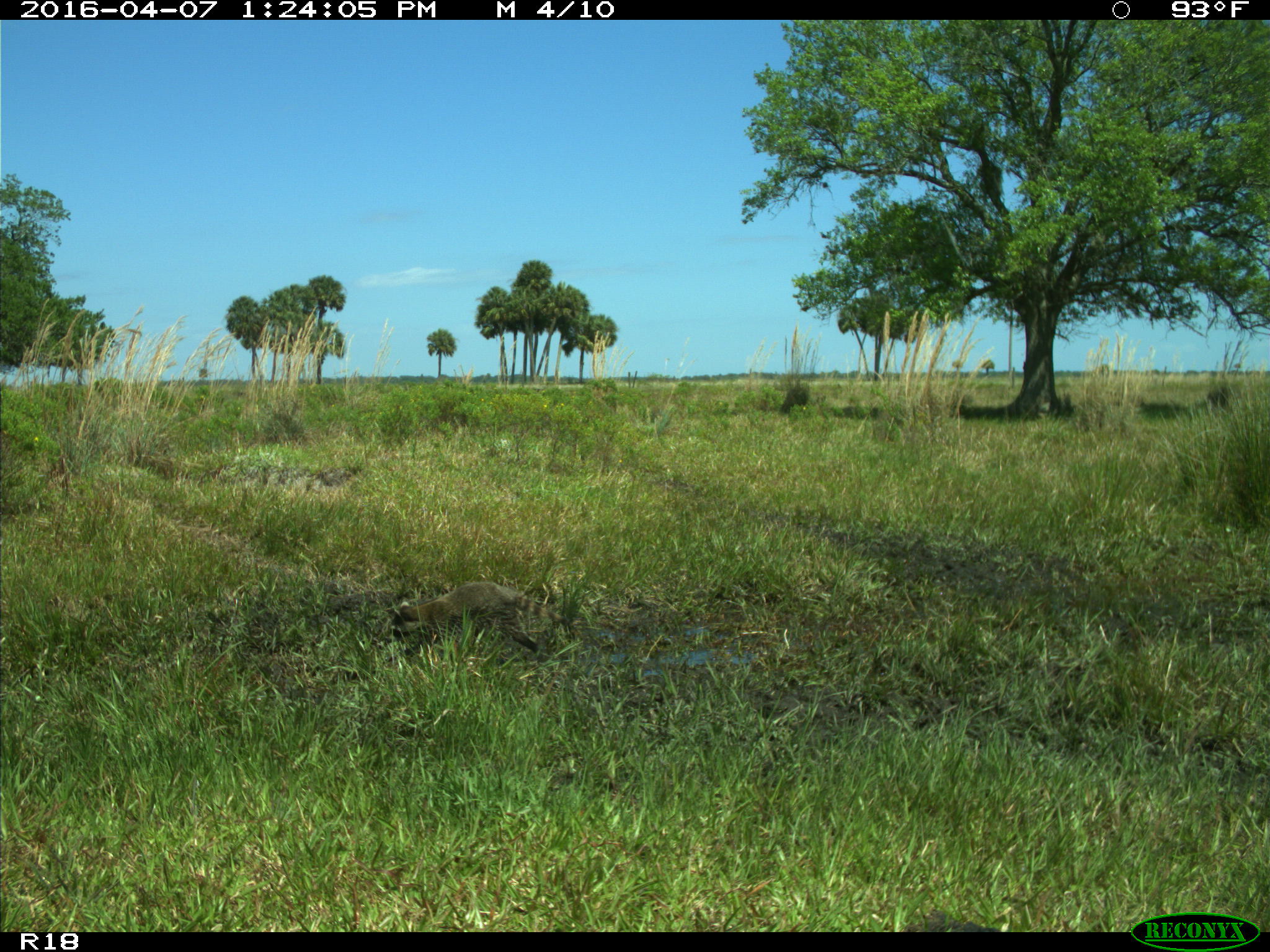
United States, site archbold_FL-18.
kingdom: Animalia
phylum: Chordata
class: Mammalia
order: Carnivora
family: Procyonidae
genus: Procyon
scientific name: Procyon lotor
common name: common raccoon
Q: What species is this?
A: Procyon lotor (common raccoon).